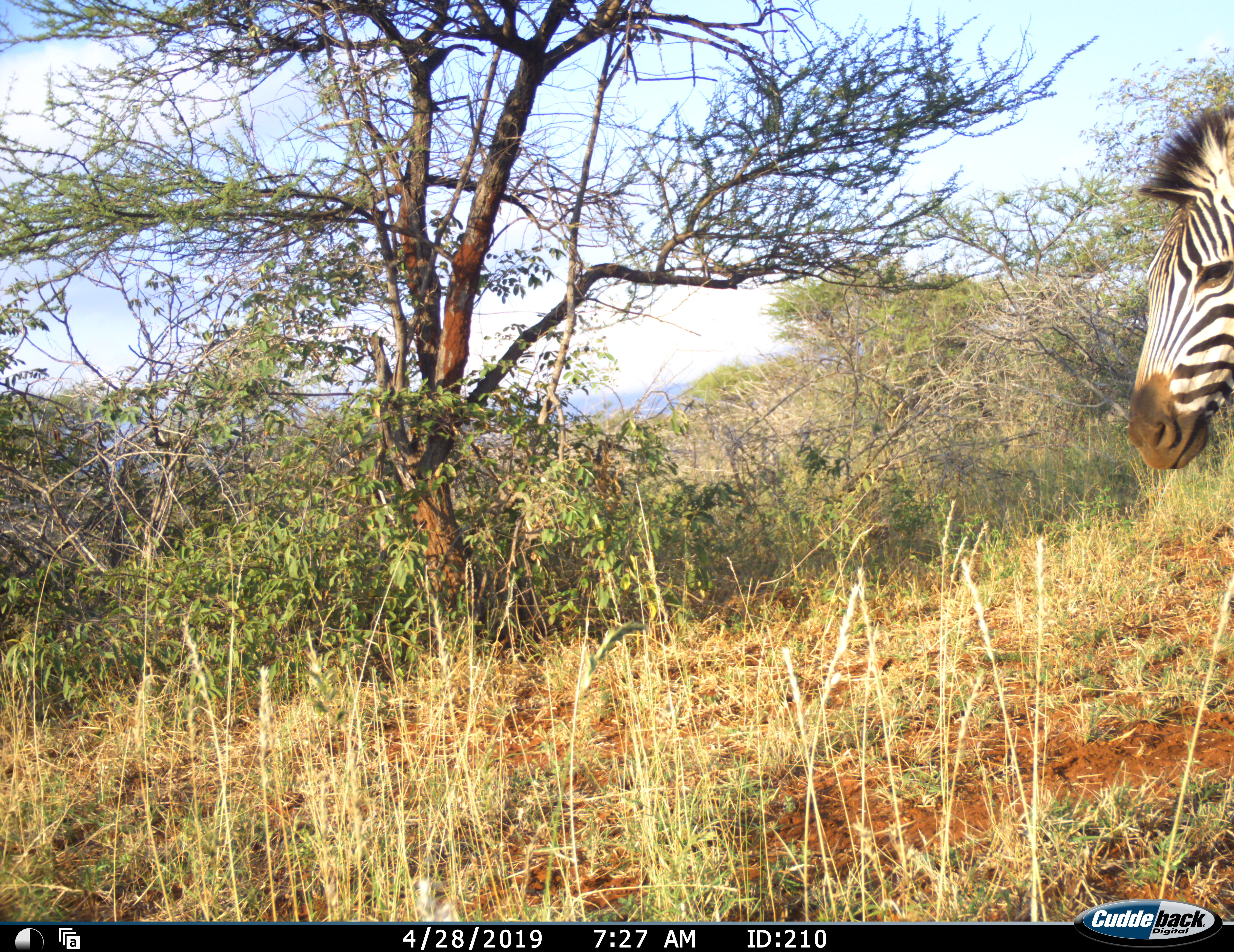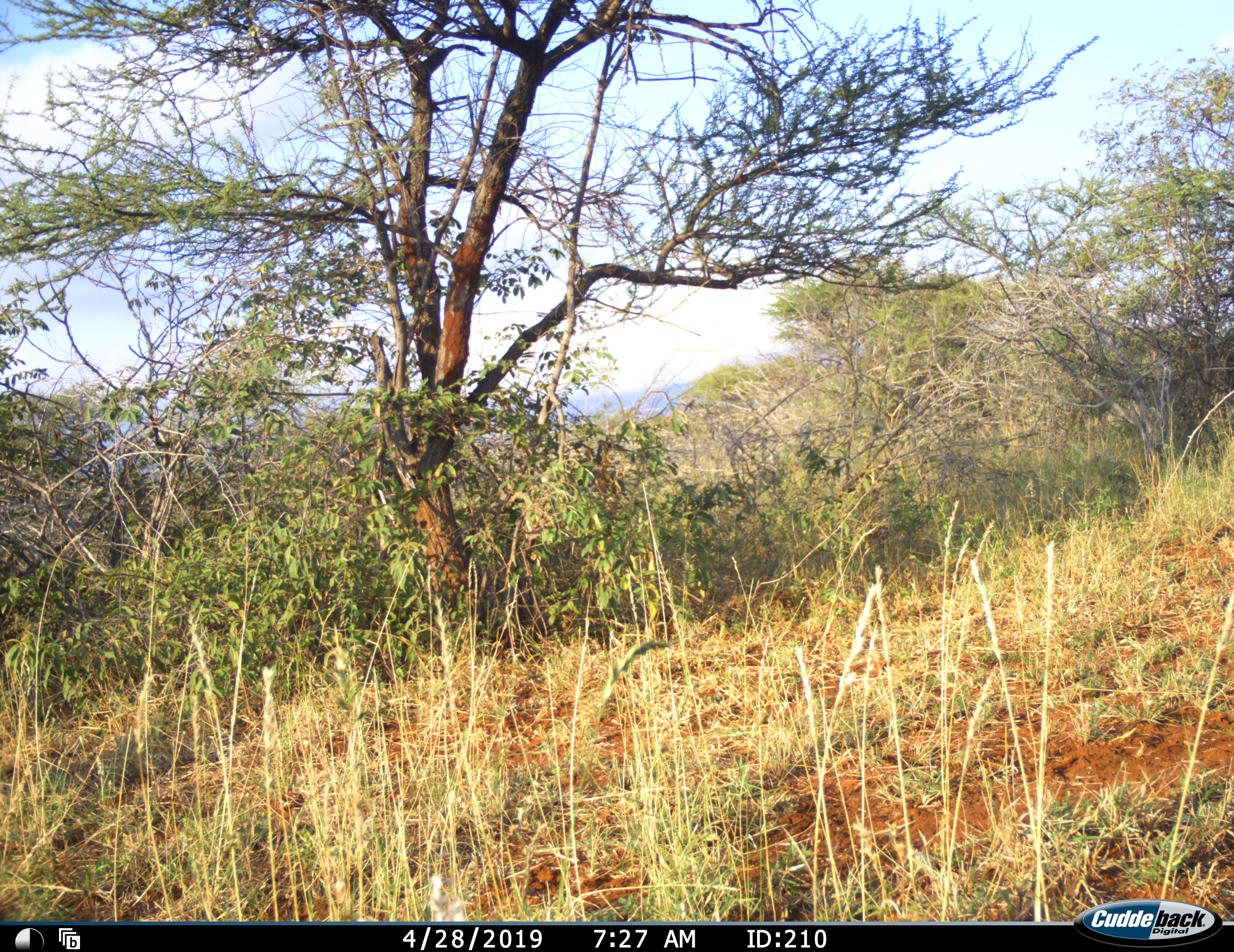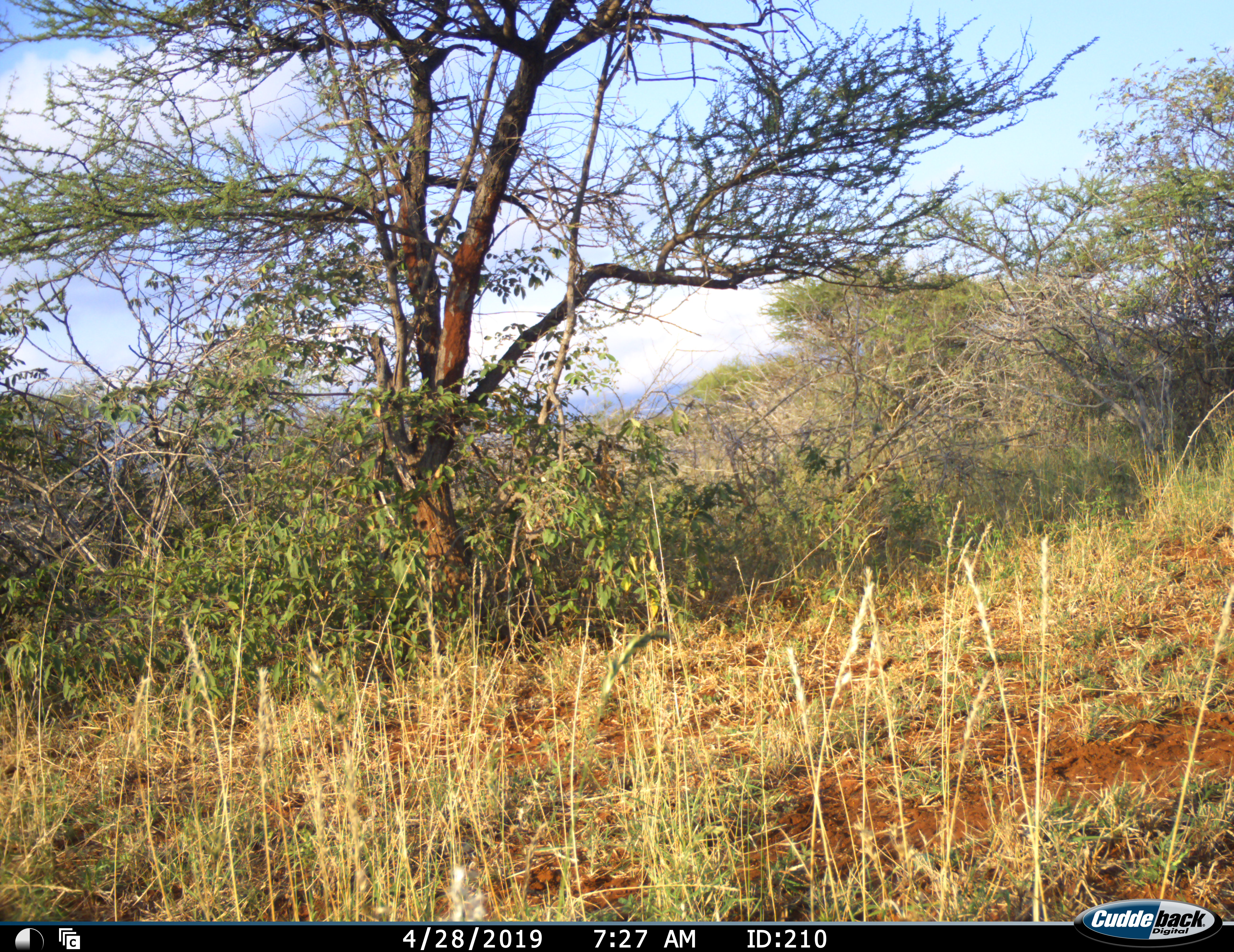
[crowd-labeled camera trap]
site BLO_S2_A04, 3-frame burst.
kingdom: Animalia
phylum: Chordata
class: Mammalia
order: Perissodactyla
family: Equidae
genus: Equus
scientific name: Equus quagga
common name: plains zebra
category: zebraplains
Zebraplains (plains zebra) (Equus quagga), count 1. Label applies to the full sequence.